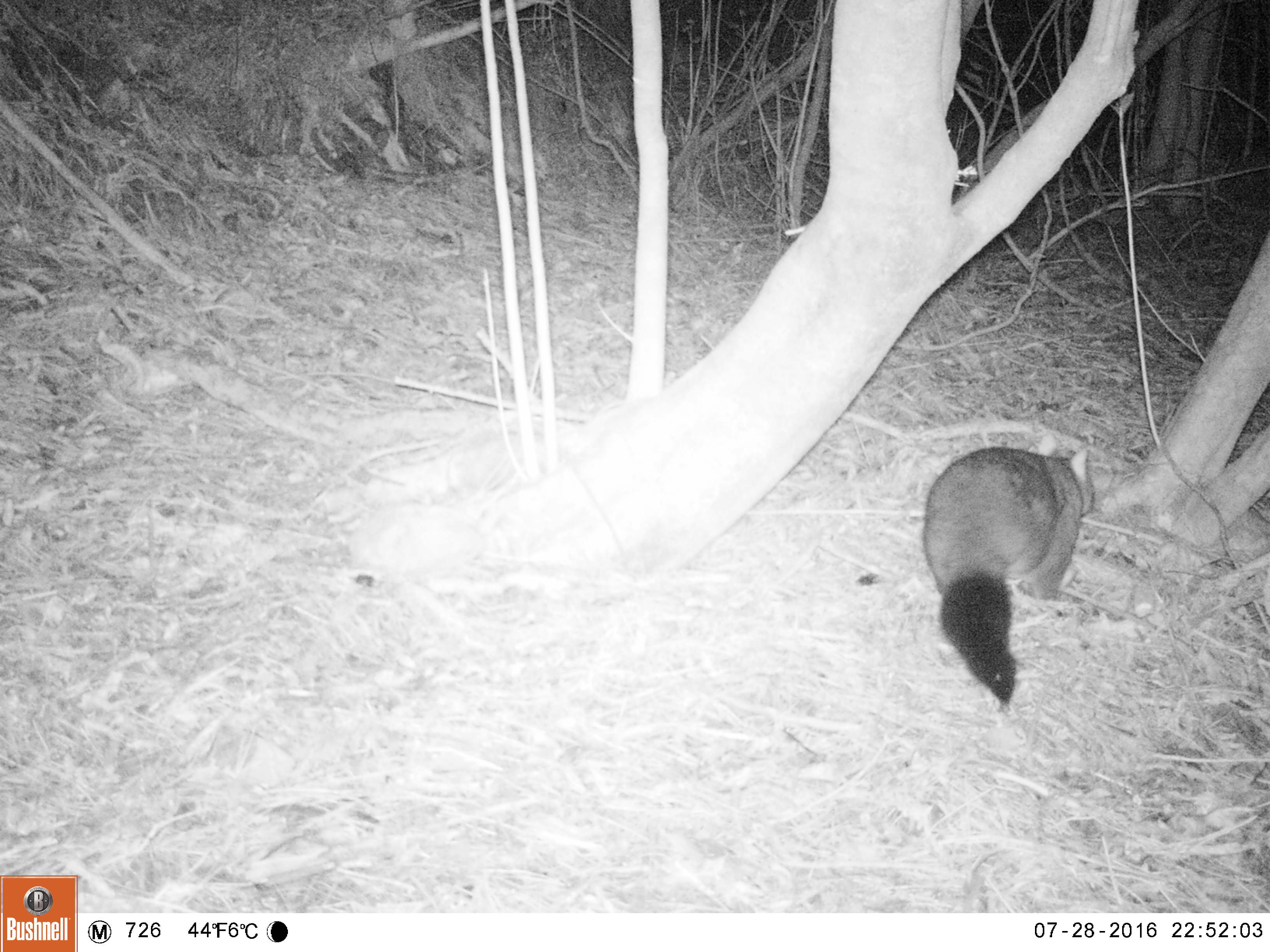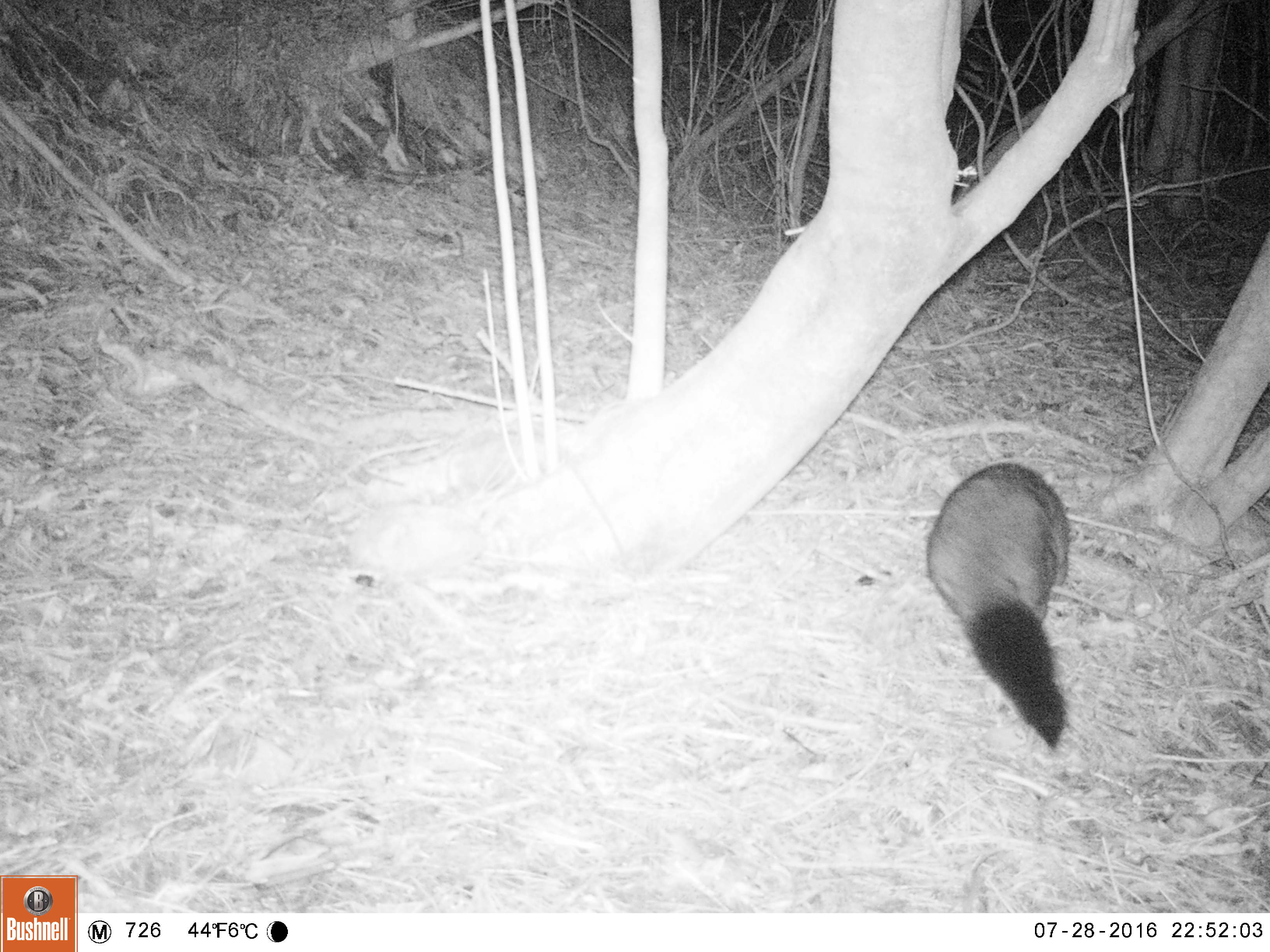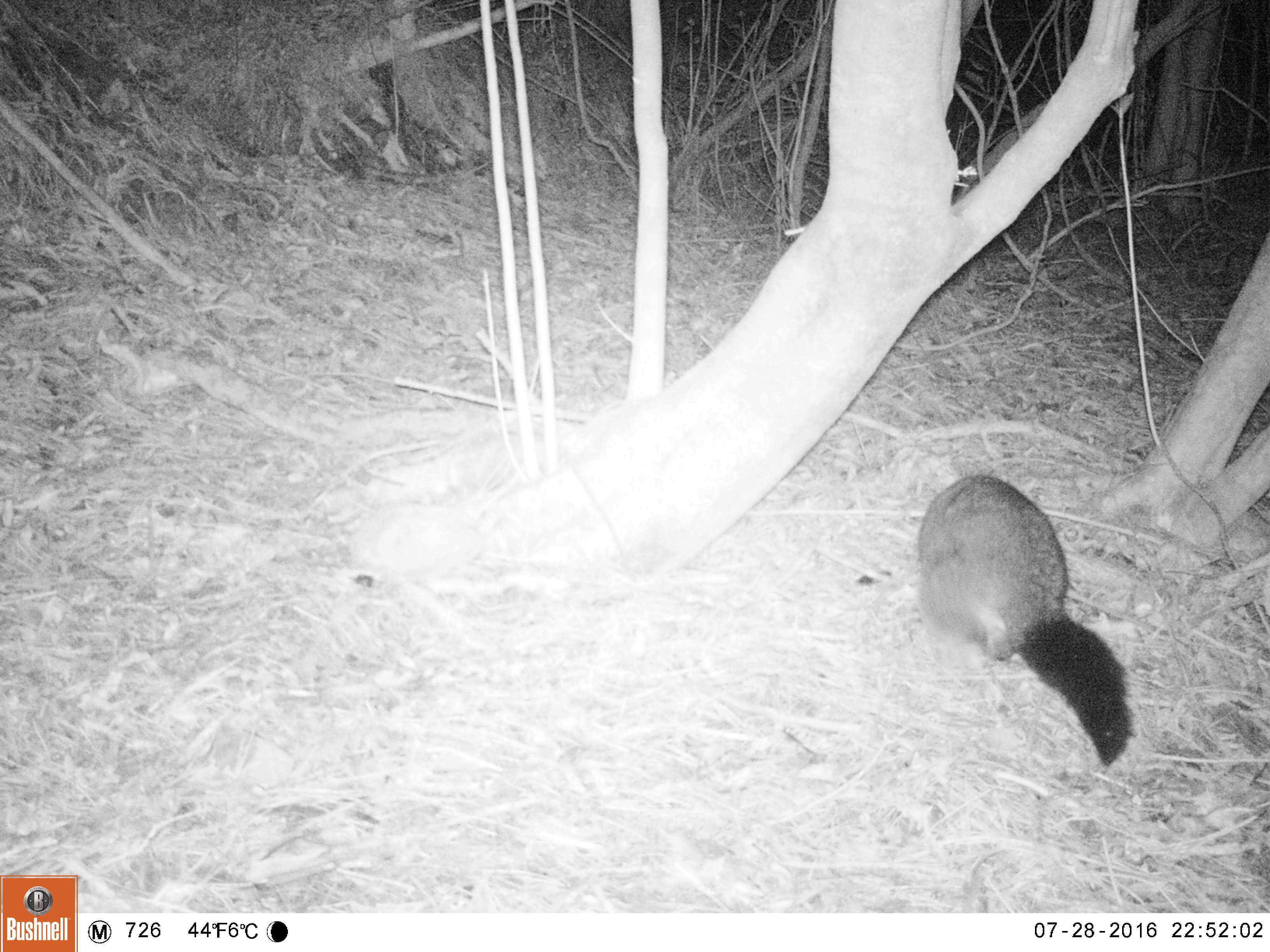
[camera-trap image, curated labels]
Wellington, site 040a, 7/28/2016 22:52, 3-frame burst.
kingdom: Animalia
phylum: Chordata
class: Mammalia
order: Didelphimorphia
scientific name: Didelphimorphia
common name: possum